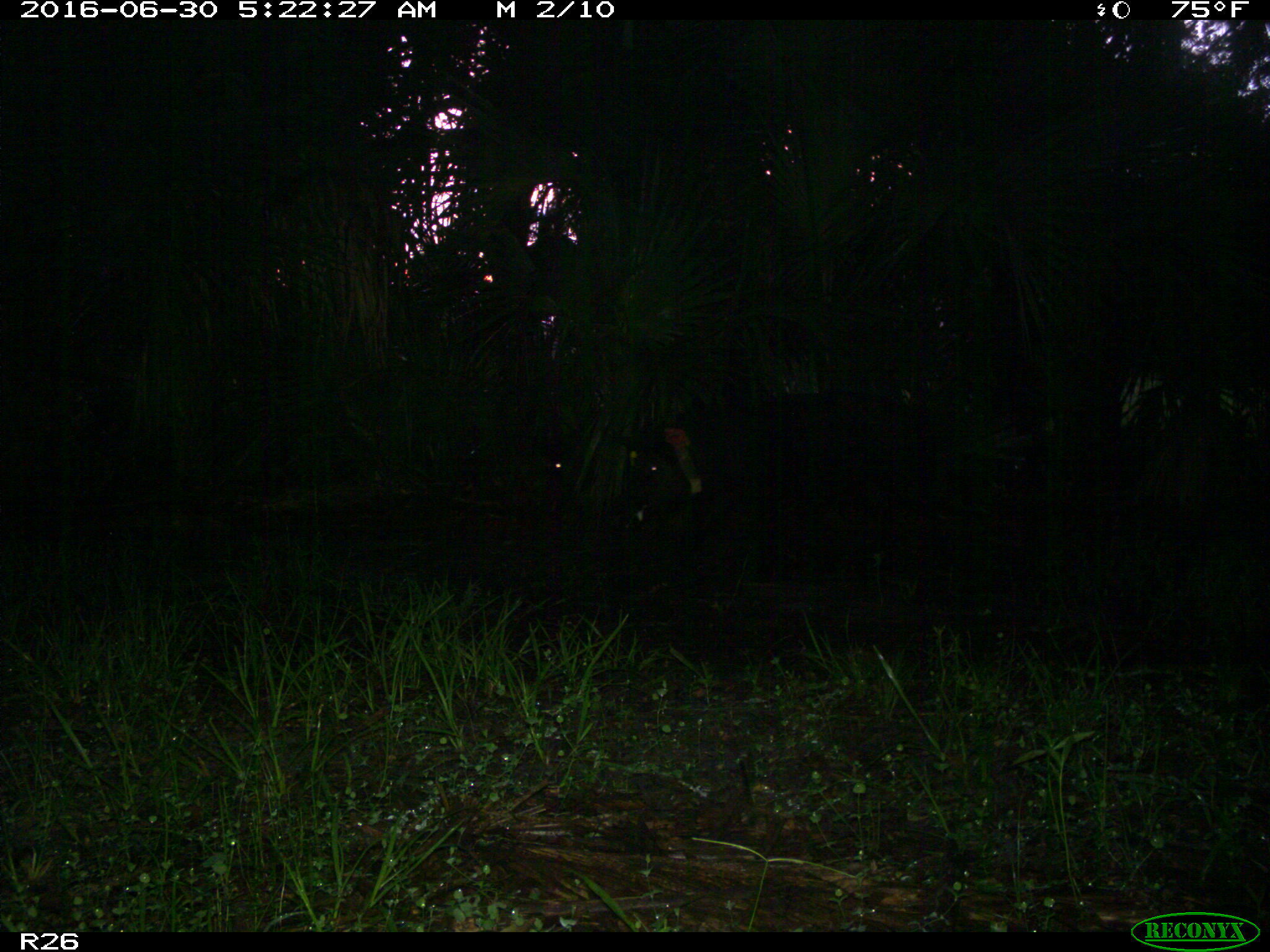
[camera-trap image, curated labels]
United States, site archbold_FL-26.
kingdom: Animalia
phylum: Chordata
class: Mammalia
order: Artiodactyla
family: Suidae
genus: Sus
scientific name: Sus scrofa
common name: wild boar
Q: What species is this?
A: Sus scrofa (wild boar).